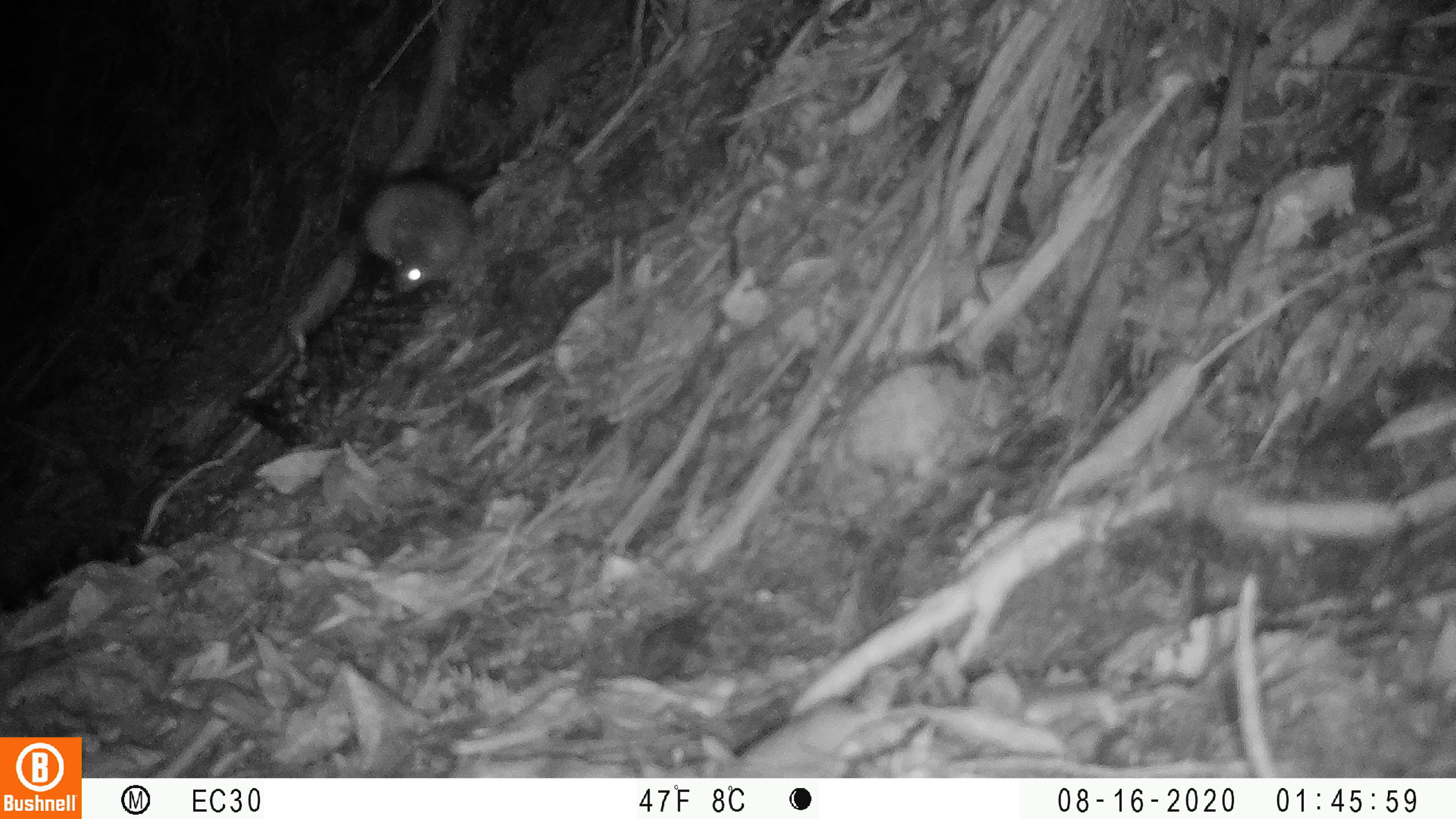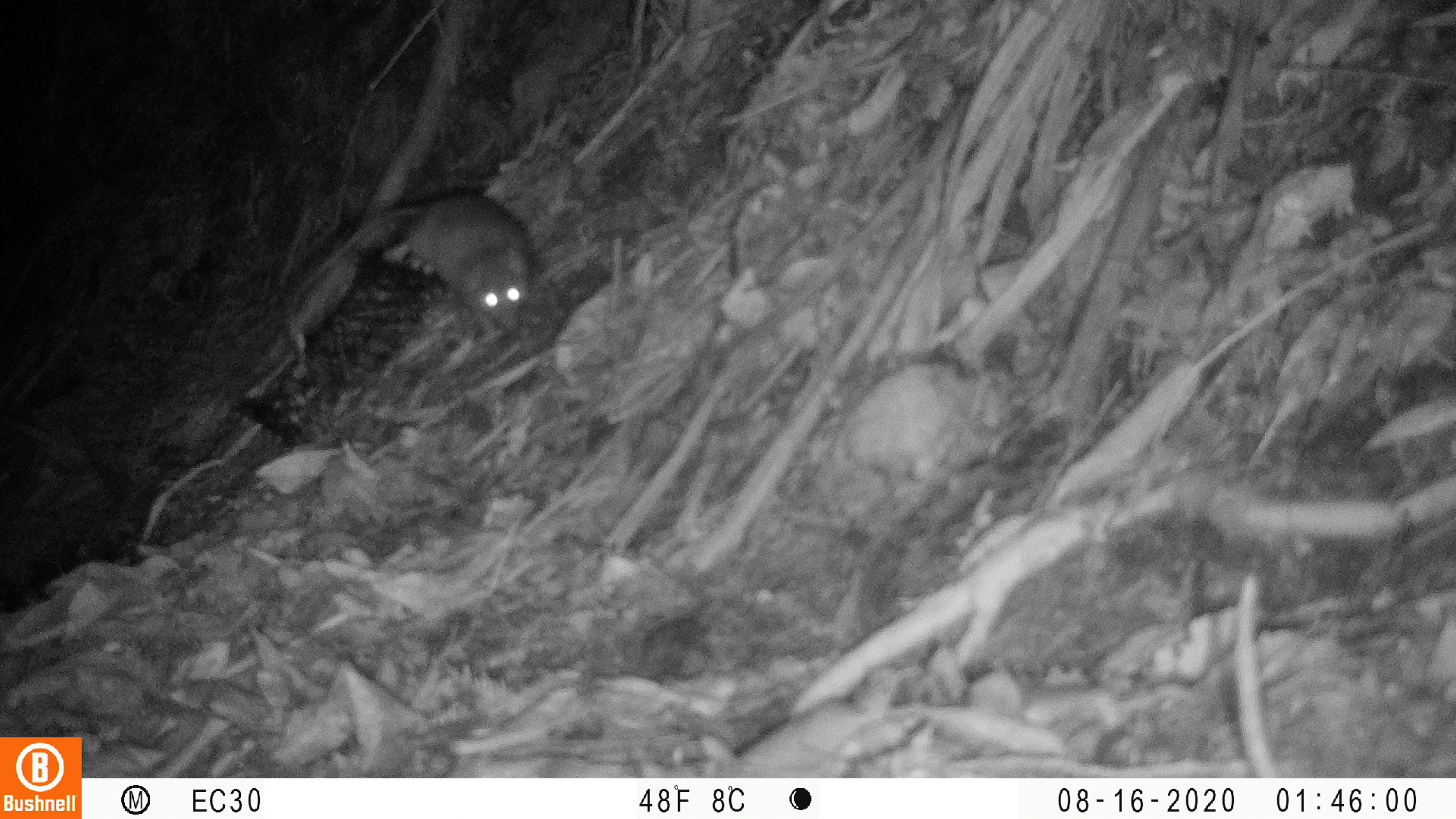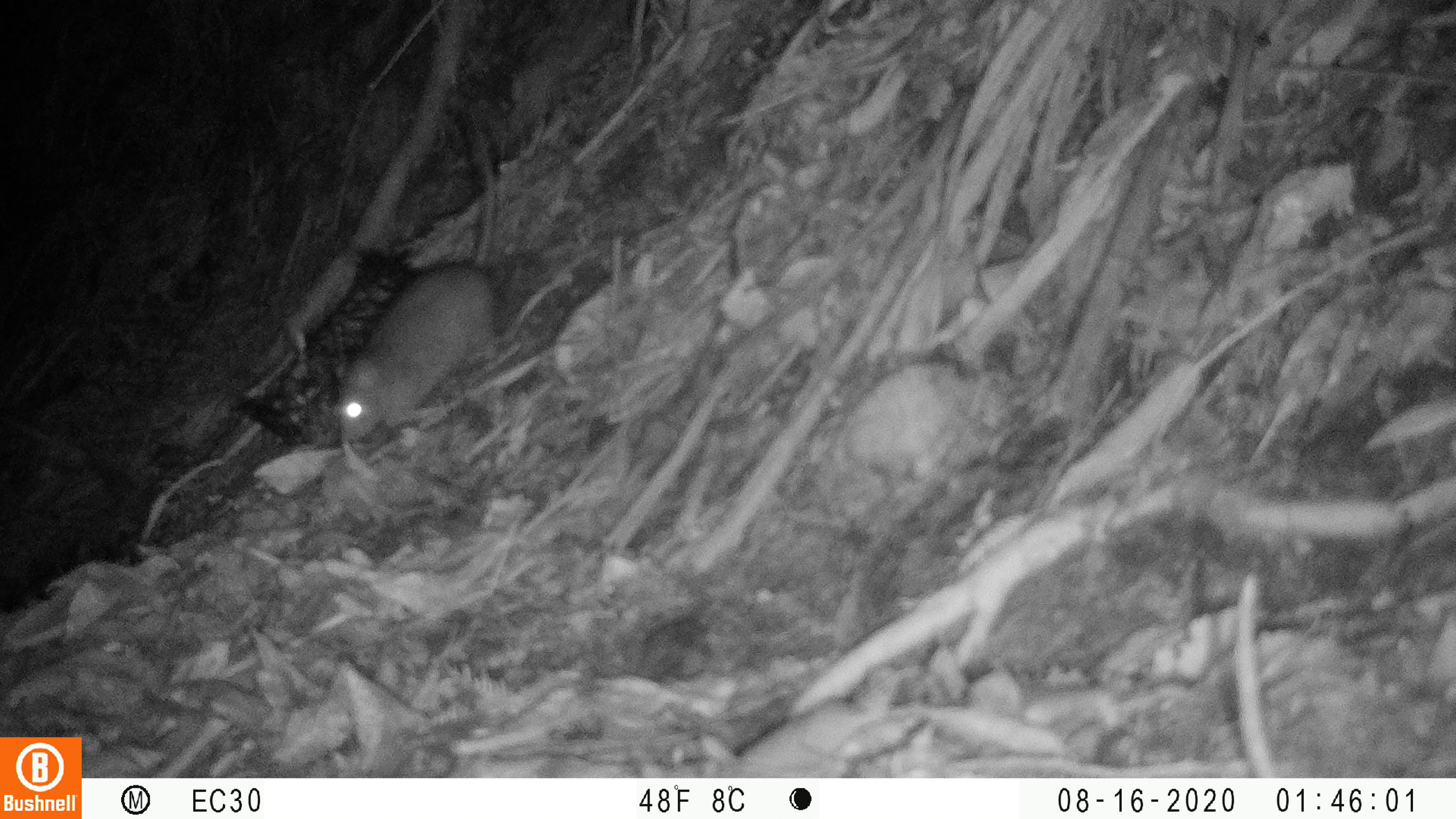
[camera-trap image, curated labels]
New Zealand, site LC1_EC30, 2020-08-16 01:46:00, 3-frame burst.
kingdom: Animalia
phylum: Chordata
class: Mammalia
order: Rodentia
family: Muridae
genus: Rattus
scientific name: Rattus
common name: rat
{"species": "rat (Rattus)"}